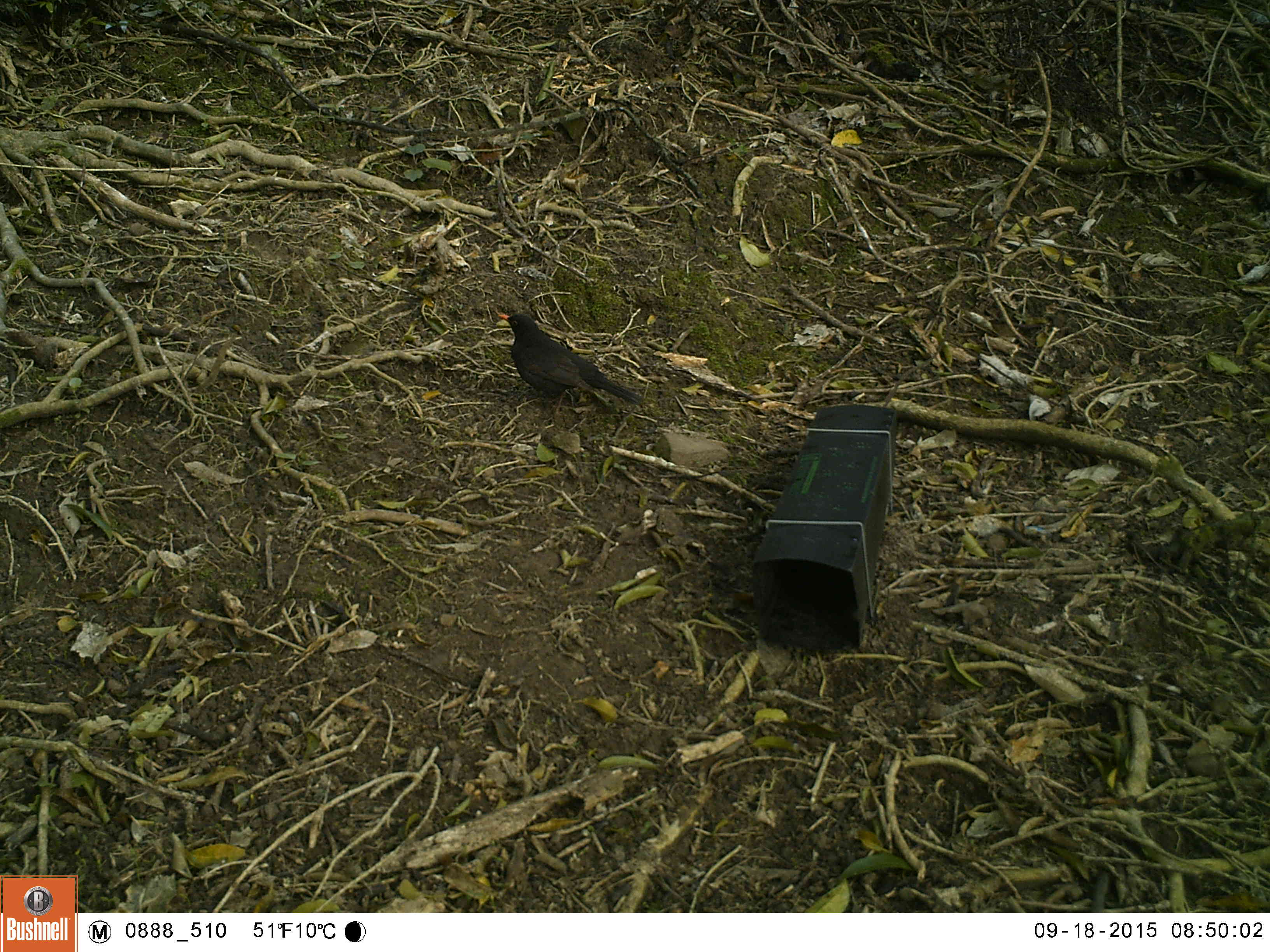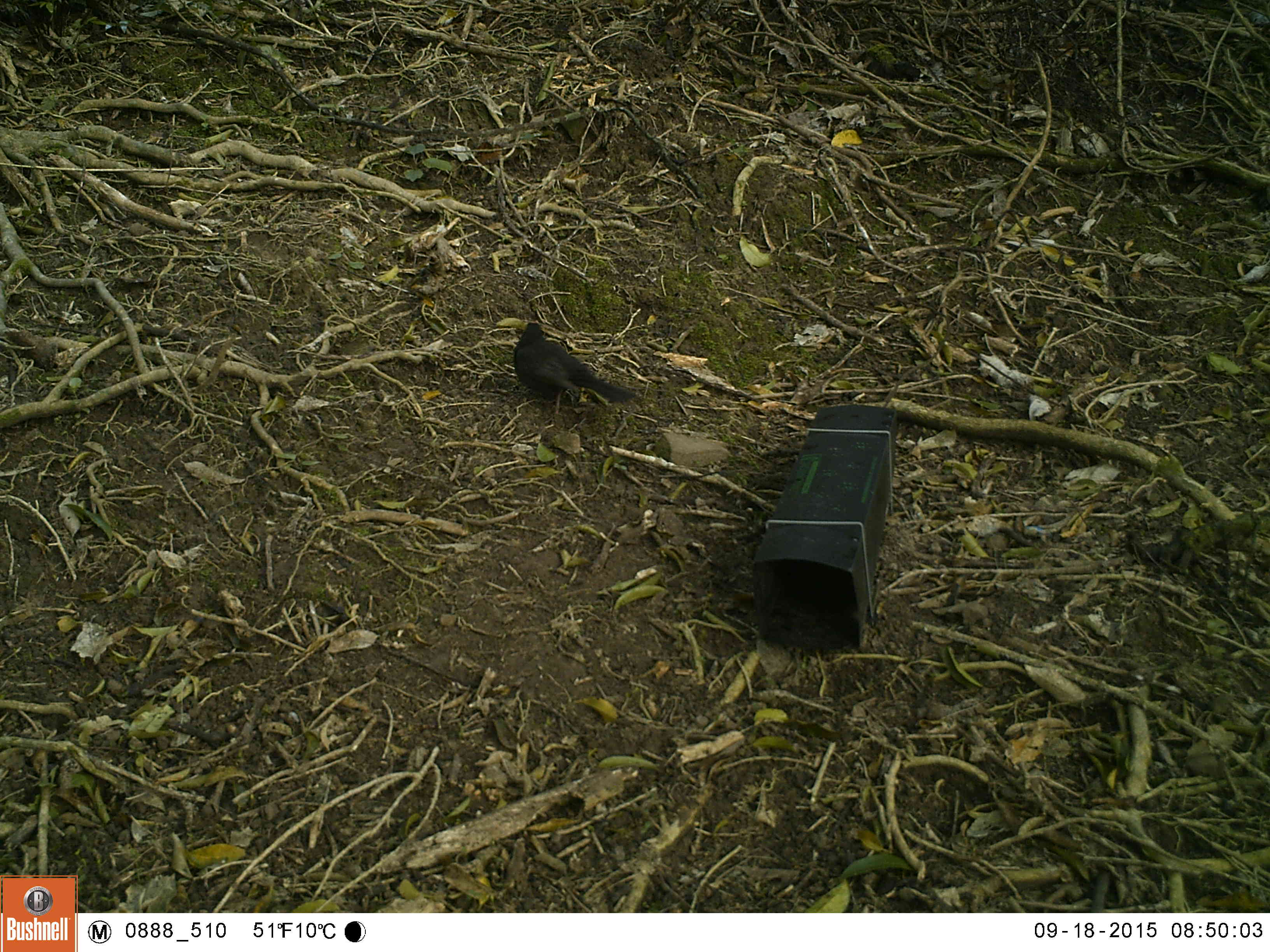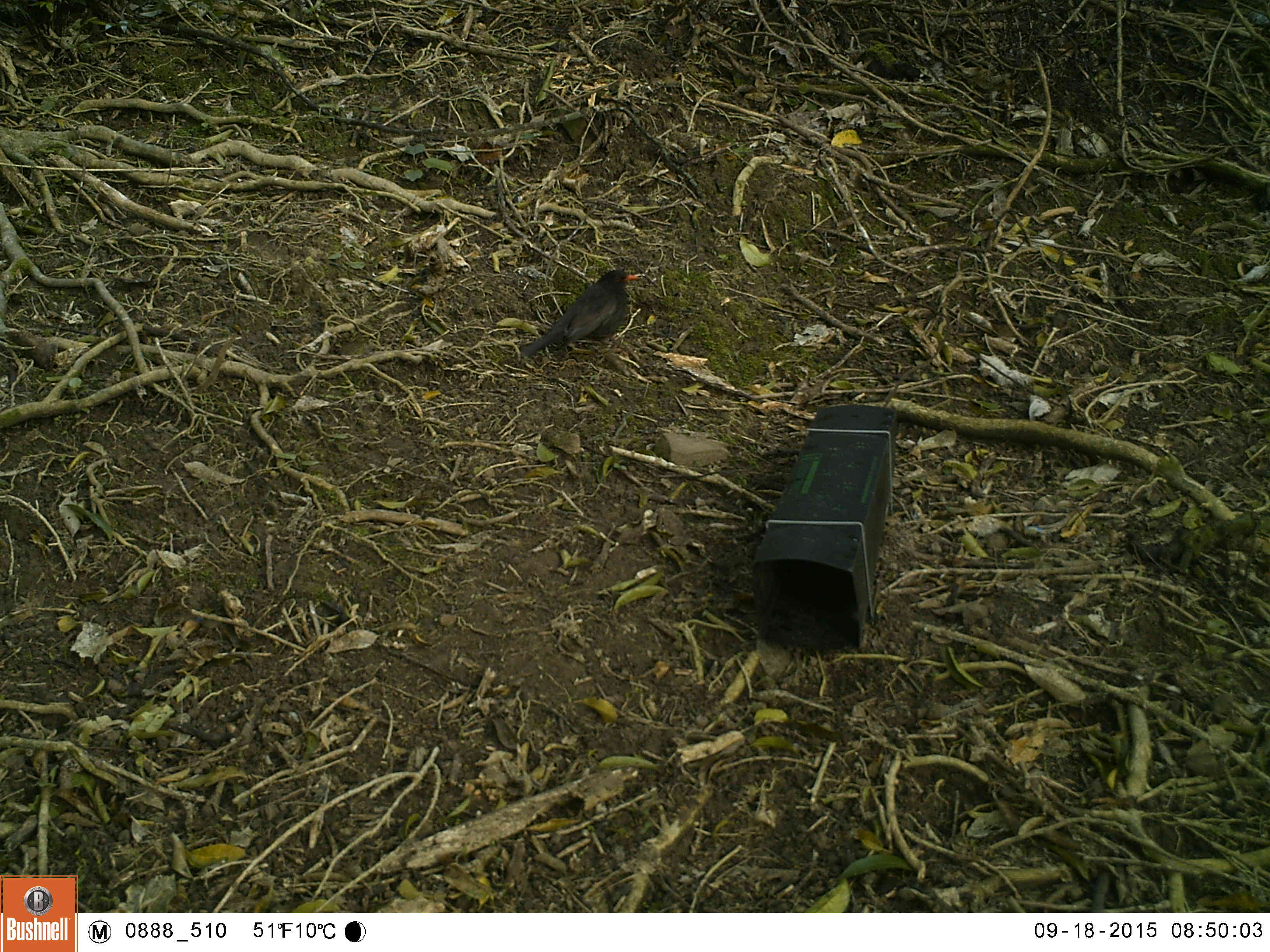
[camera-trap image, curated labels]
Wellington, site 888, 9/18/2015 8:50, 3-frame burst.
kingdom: Animalia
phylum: Chordata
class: Aves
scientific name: Aves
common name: bird